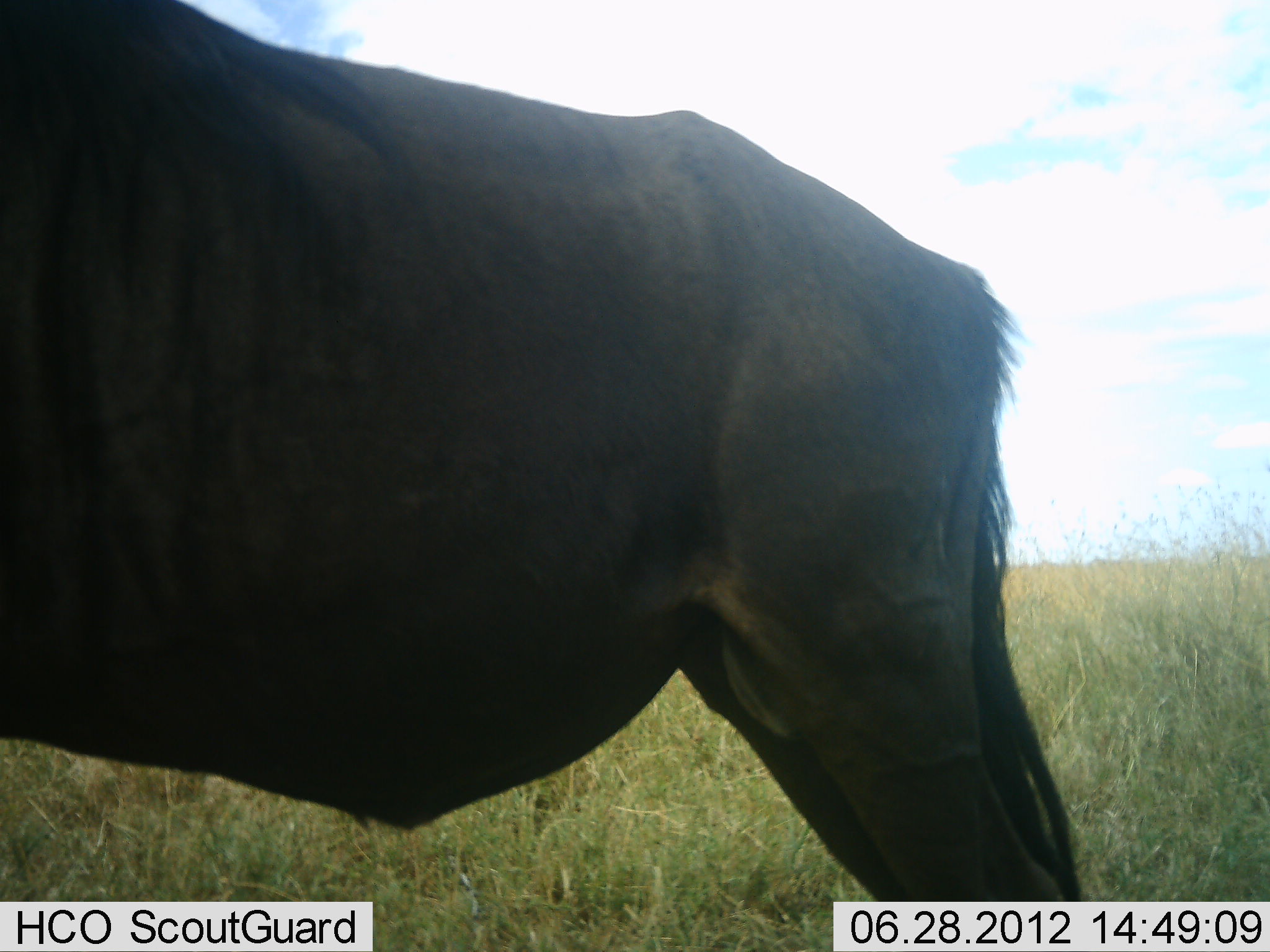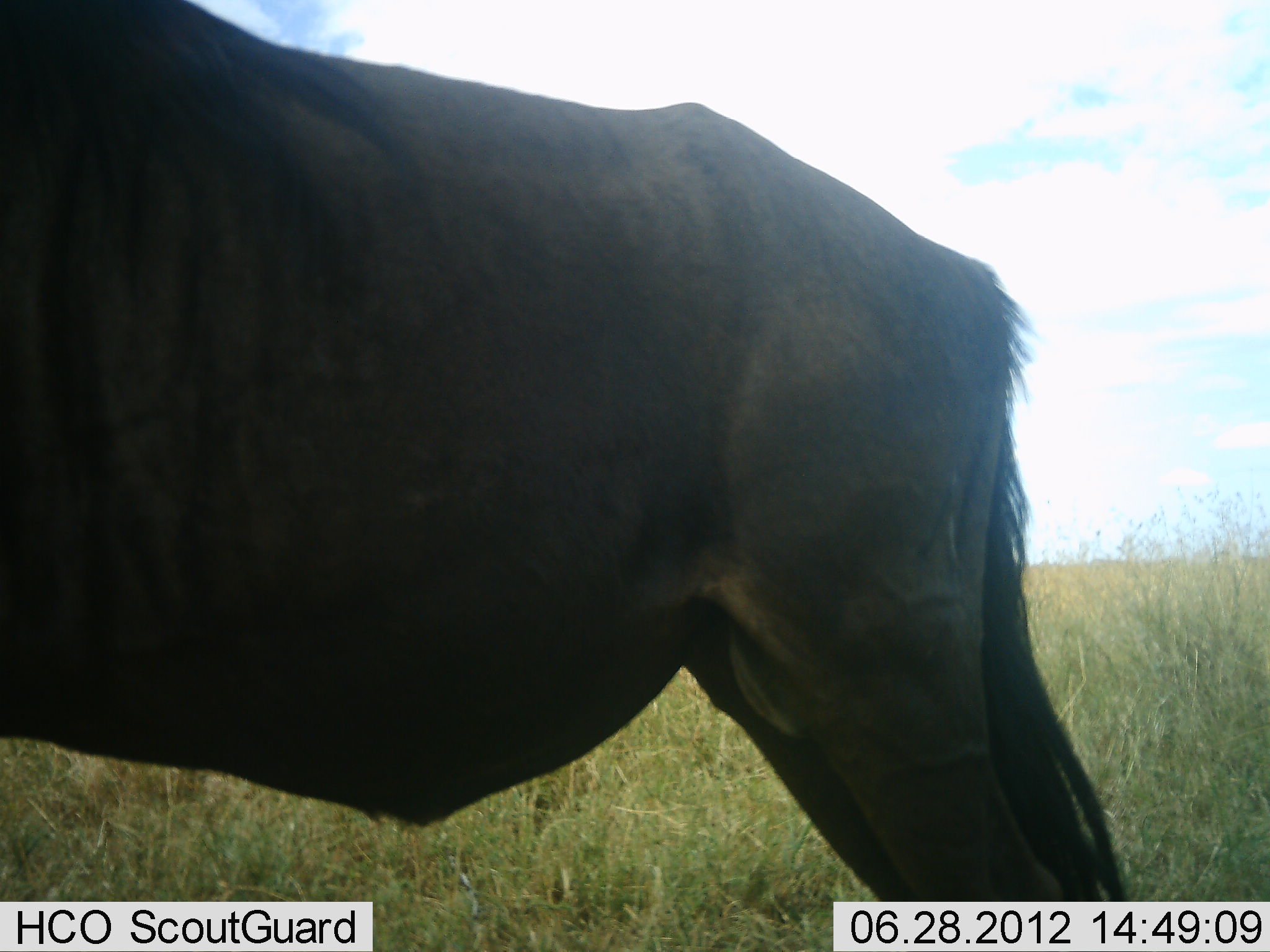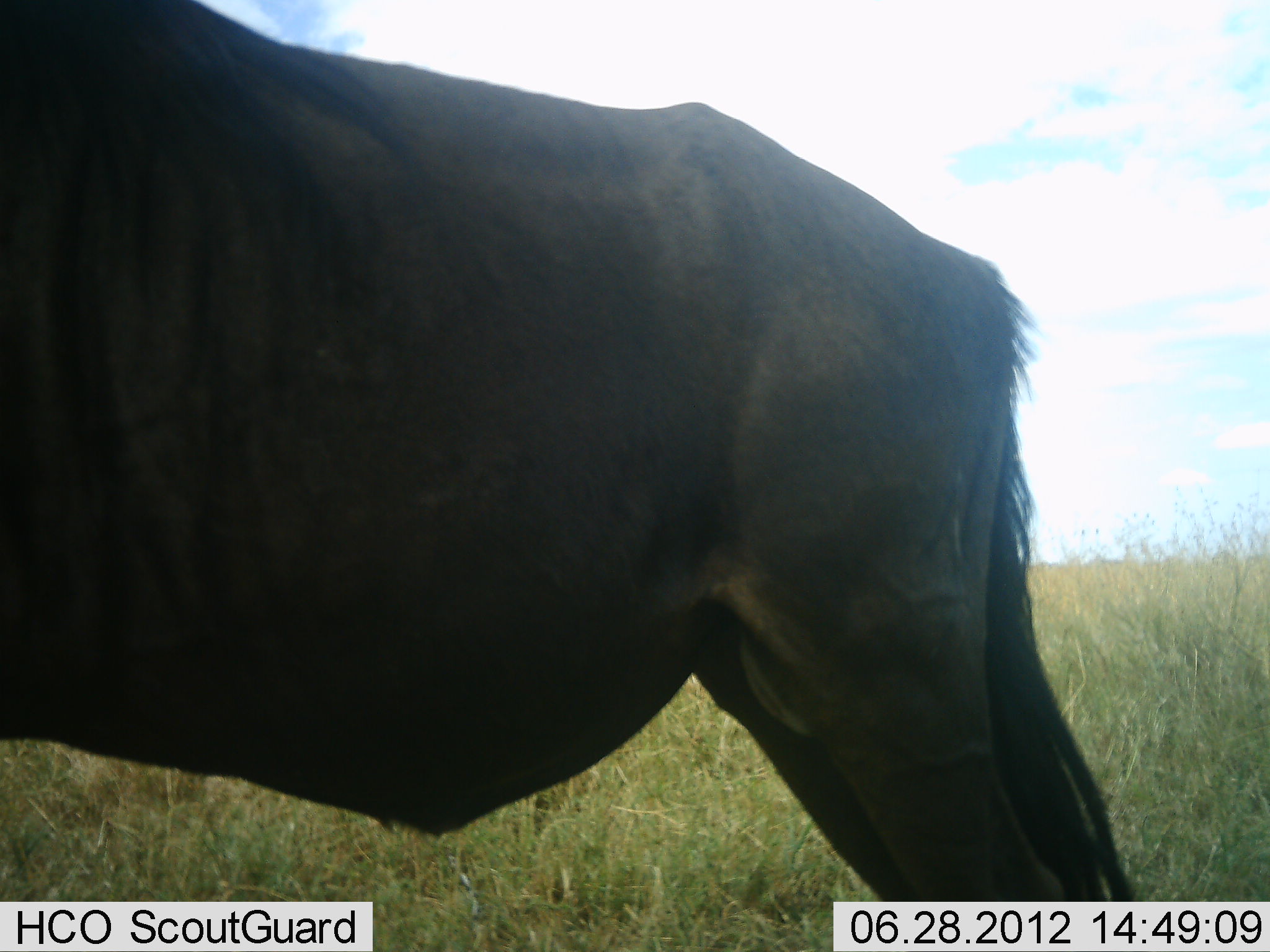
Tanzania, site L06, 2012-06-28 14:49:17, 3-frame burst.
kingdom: Animalia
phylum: Chordata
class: Mammalia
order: Artiodactyla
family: Bovidae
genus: Connochaetes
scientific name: Connochaetes taurinus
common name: blue wildebeest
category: wildebeest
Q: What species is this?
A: Wildebeest (blue wildebeest) (Connochaetes taurinus).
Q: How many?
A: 1.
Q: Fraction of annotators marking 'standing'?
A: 100%.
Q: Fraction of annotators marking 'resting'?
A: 0%.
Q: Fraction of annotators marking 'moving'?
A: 0%.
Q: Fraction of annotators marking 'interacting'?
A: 0%.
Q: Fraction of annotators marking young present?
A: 0%.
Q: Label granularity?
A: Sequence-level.